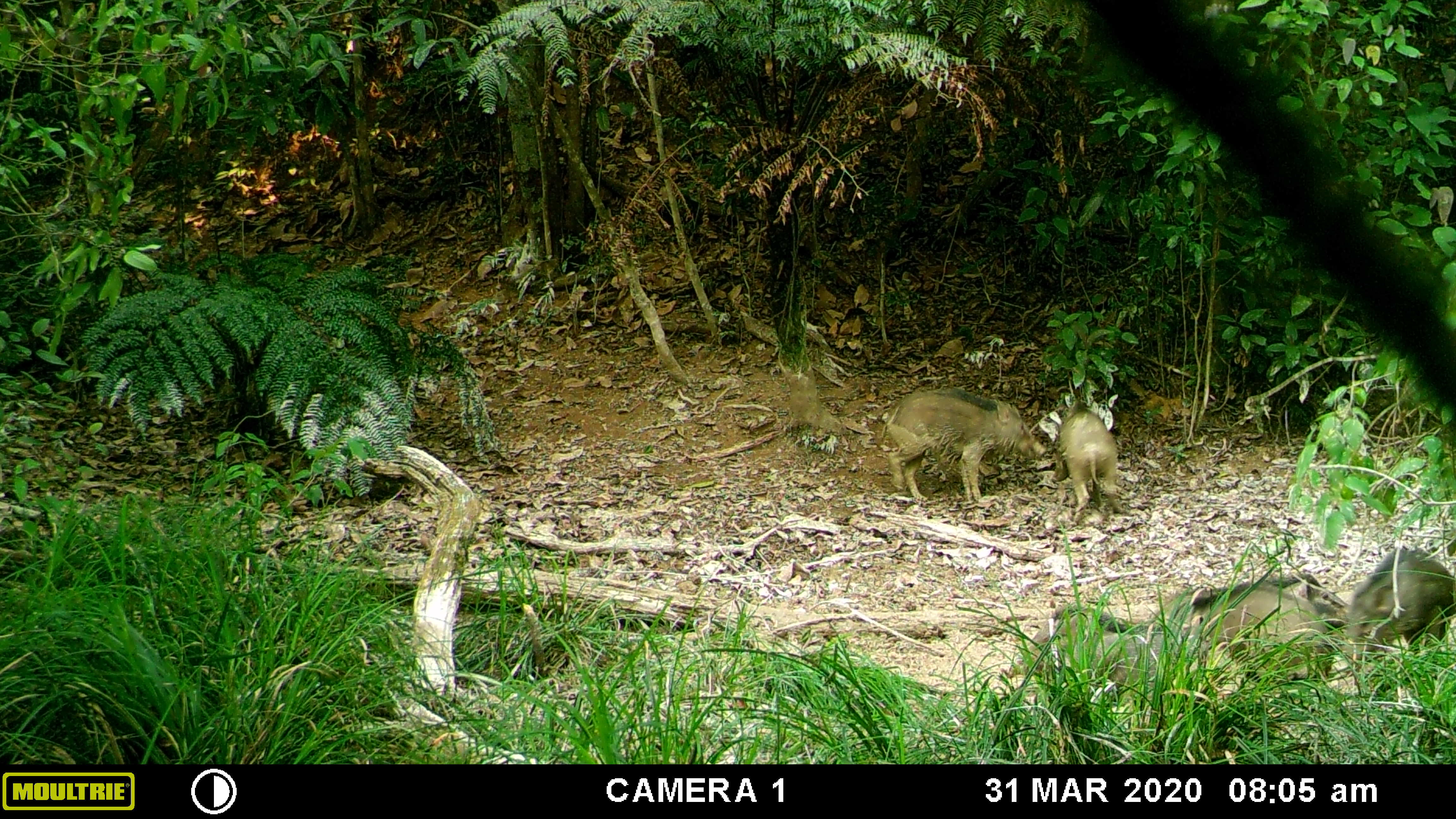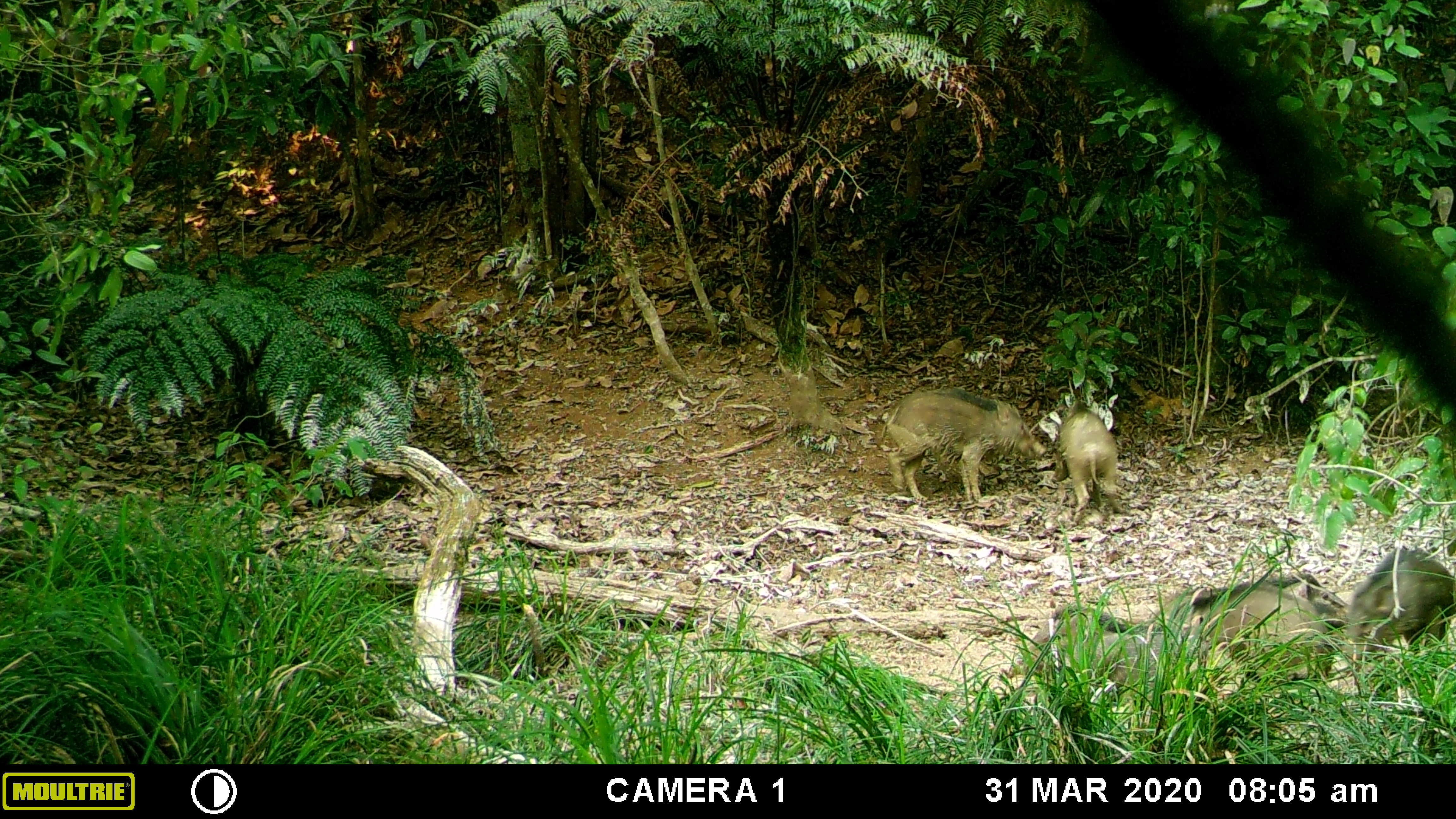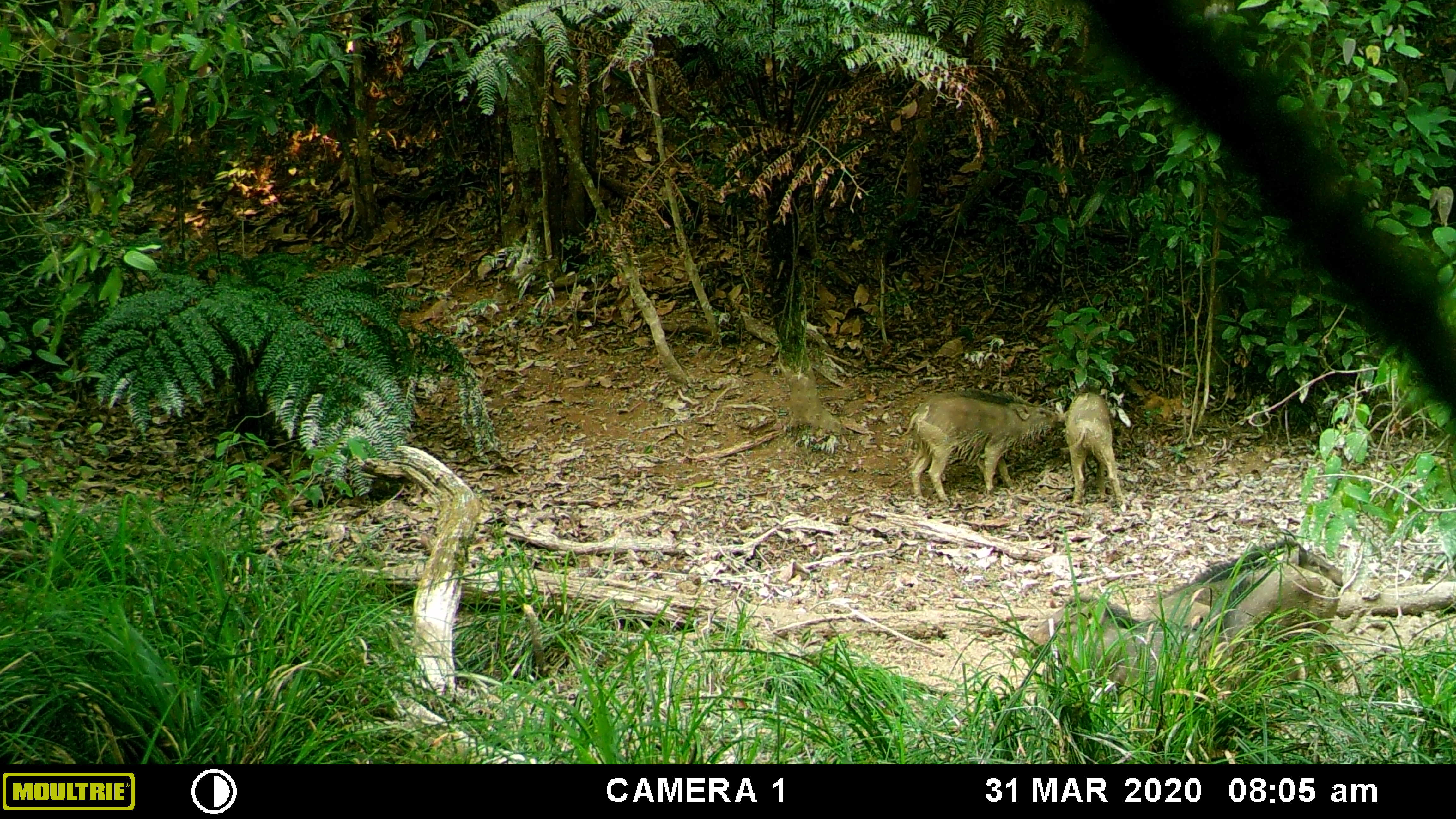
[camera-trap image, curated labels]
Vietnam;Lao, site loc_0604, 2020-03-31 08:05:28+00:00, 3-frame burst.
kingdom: Animalia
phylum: Chordata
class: Aves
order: Galliformes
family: Phasianidae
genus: Gallus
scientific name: Gallus gallus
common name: red junglefowl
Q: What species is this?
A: Red junglefowl (Gallus gallus).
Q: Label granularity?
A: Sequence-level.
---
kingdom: Animalia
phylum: Chordata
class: Mammalia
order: Artiodactyla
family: Suidae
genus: Sus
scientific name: Sus scrofa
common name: eurasian wild pig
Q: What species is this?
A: Eurasian wild pig (Sus scrofa).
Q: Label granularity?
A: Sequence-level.